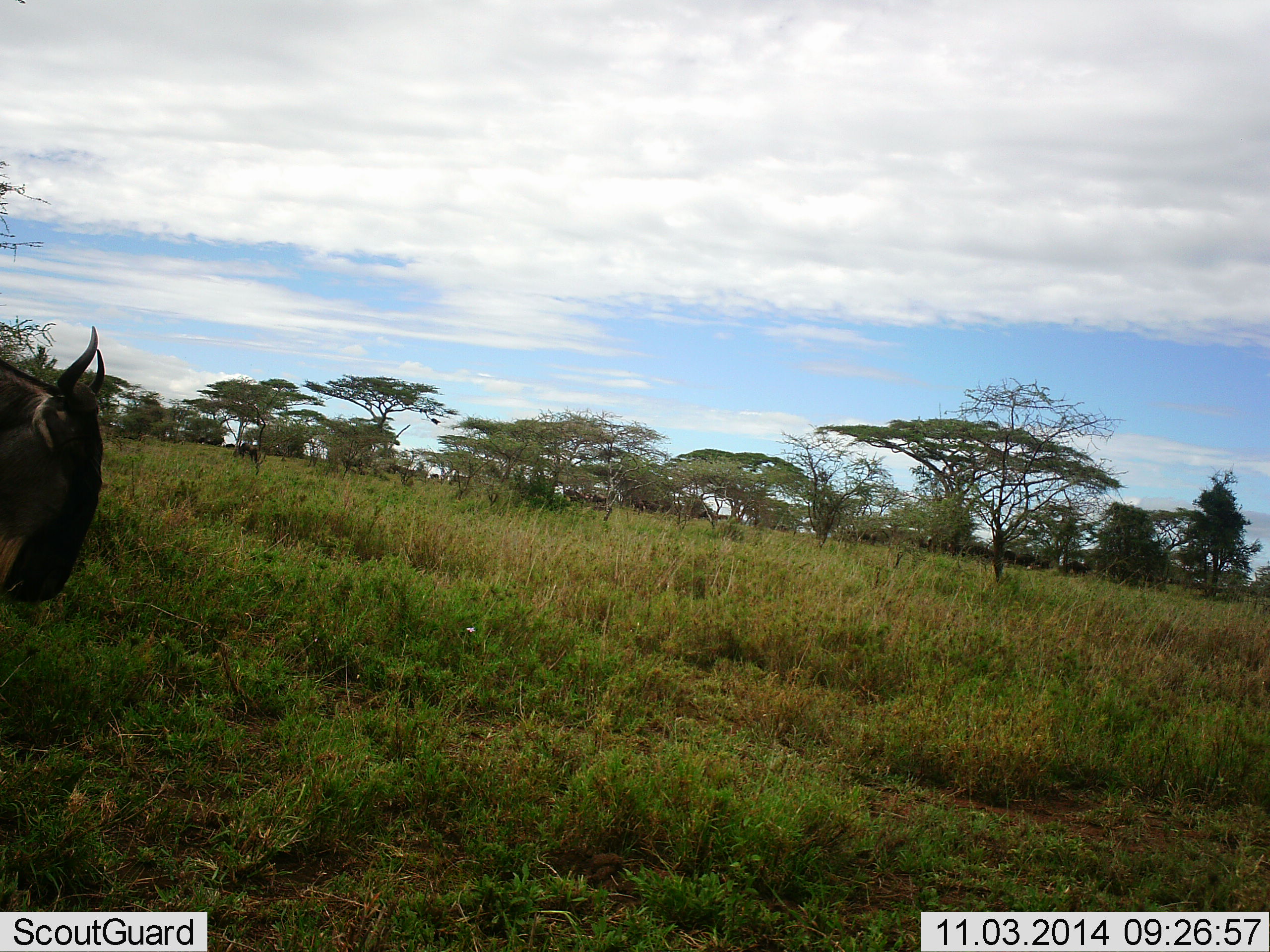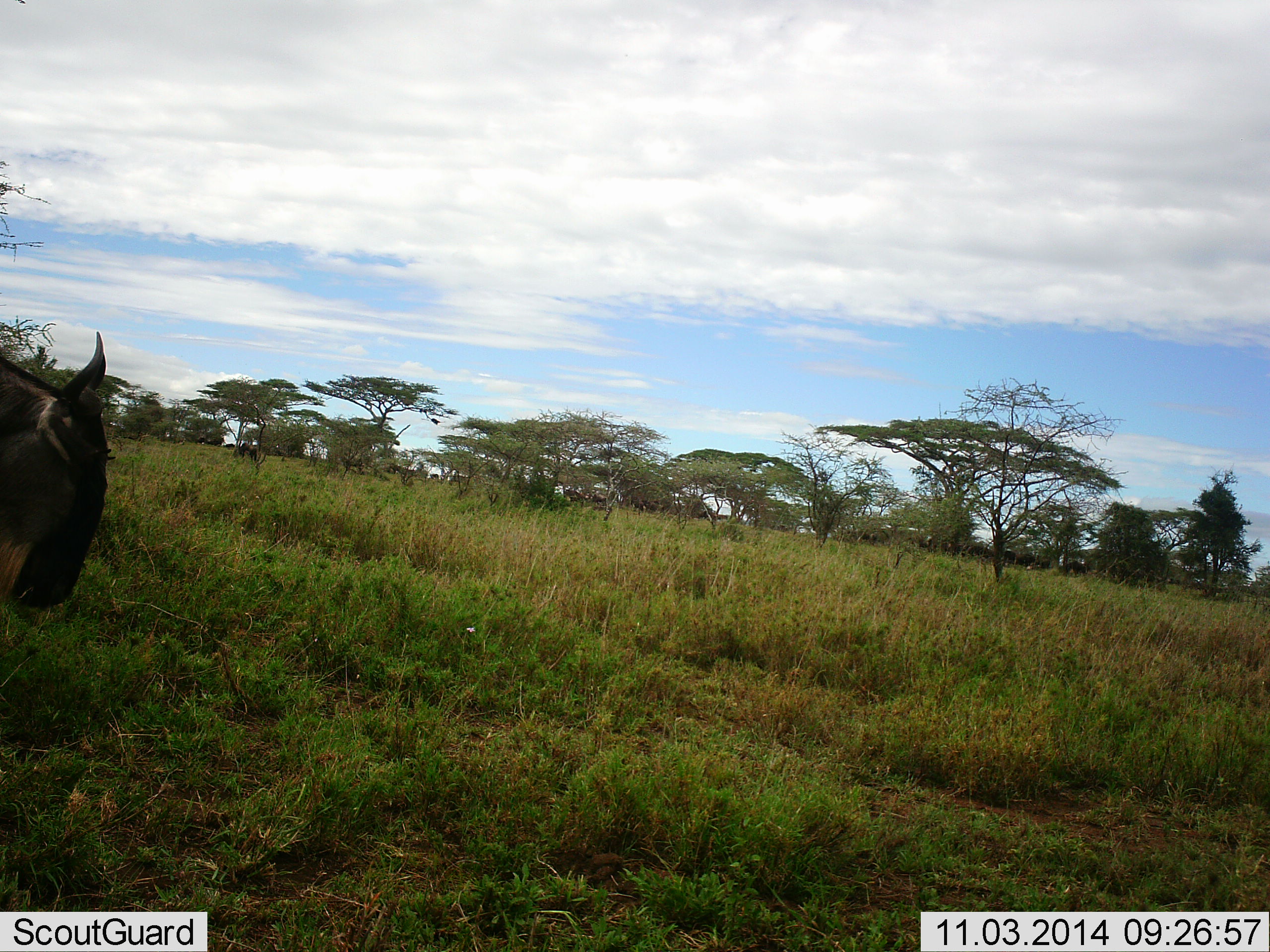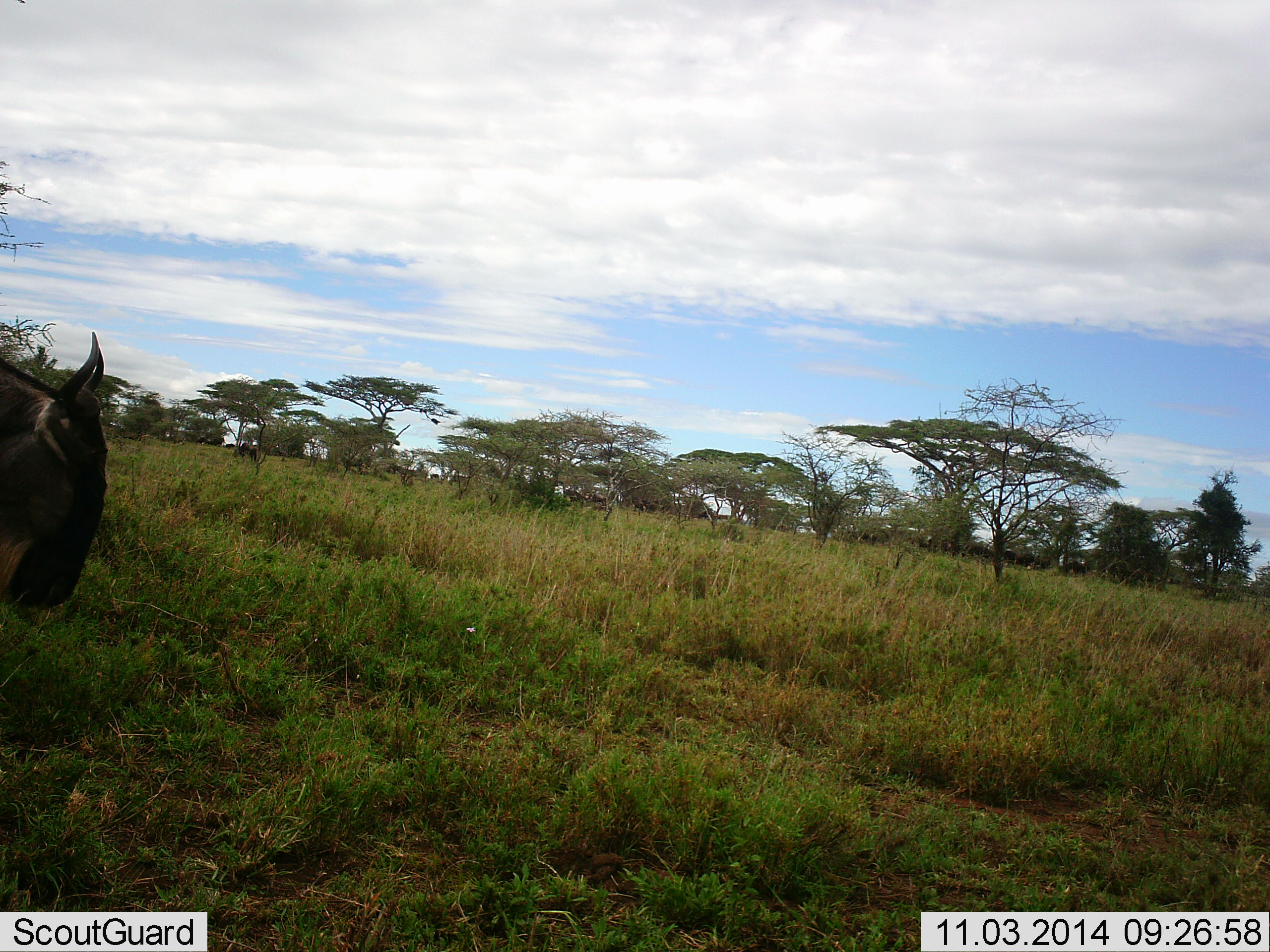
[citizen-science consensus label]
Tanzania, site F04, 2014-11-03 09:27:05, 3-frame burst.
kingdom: Animalia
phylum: Chordata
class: Mammalia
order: Artiodactyla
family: Bovidae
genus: Connochaetes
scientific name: Connochaetes taurinus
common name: blue wildebeest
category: wildebeest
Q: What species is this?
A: Wildebeest (blue wildebeest) (Connochaetes taurinus).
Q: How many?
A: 9.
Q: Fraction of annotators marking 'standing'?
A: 60%.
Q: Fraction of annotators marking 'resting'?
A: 0%.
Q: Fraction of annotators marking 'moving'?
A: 10%.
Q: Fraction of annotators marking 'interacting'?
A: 0%.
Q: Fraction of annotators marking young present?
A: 0%.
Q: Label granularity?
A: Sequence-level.